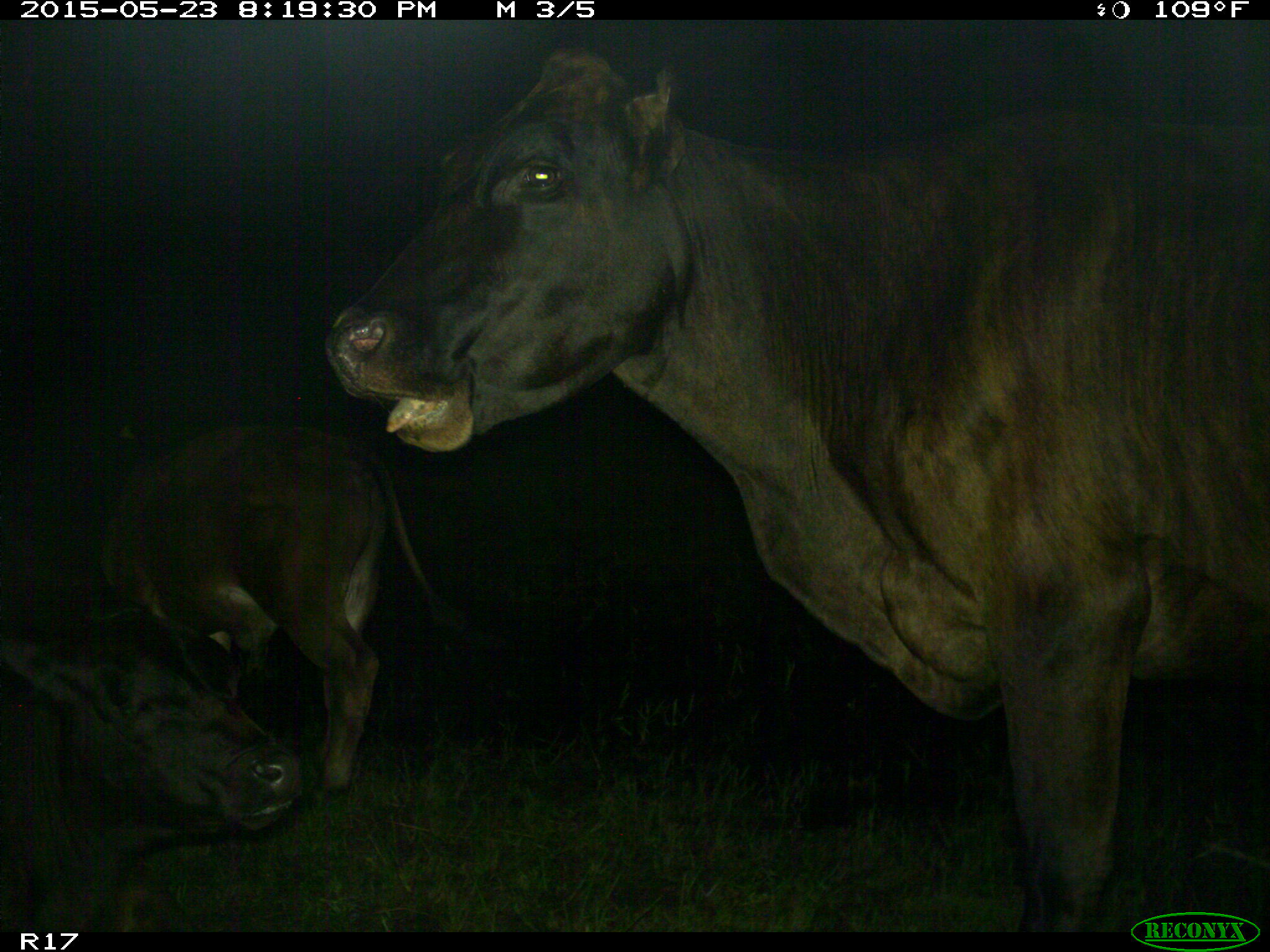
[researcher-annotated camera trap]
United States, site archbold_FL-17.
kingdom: Animalia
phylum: Chordata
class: Mammalia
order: Artiodactyla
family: Bovidae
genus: Bos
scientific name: Bos taurus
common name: domestic cow